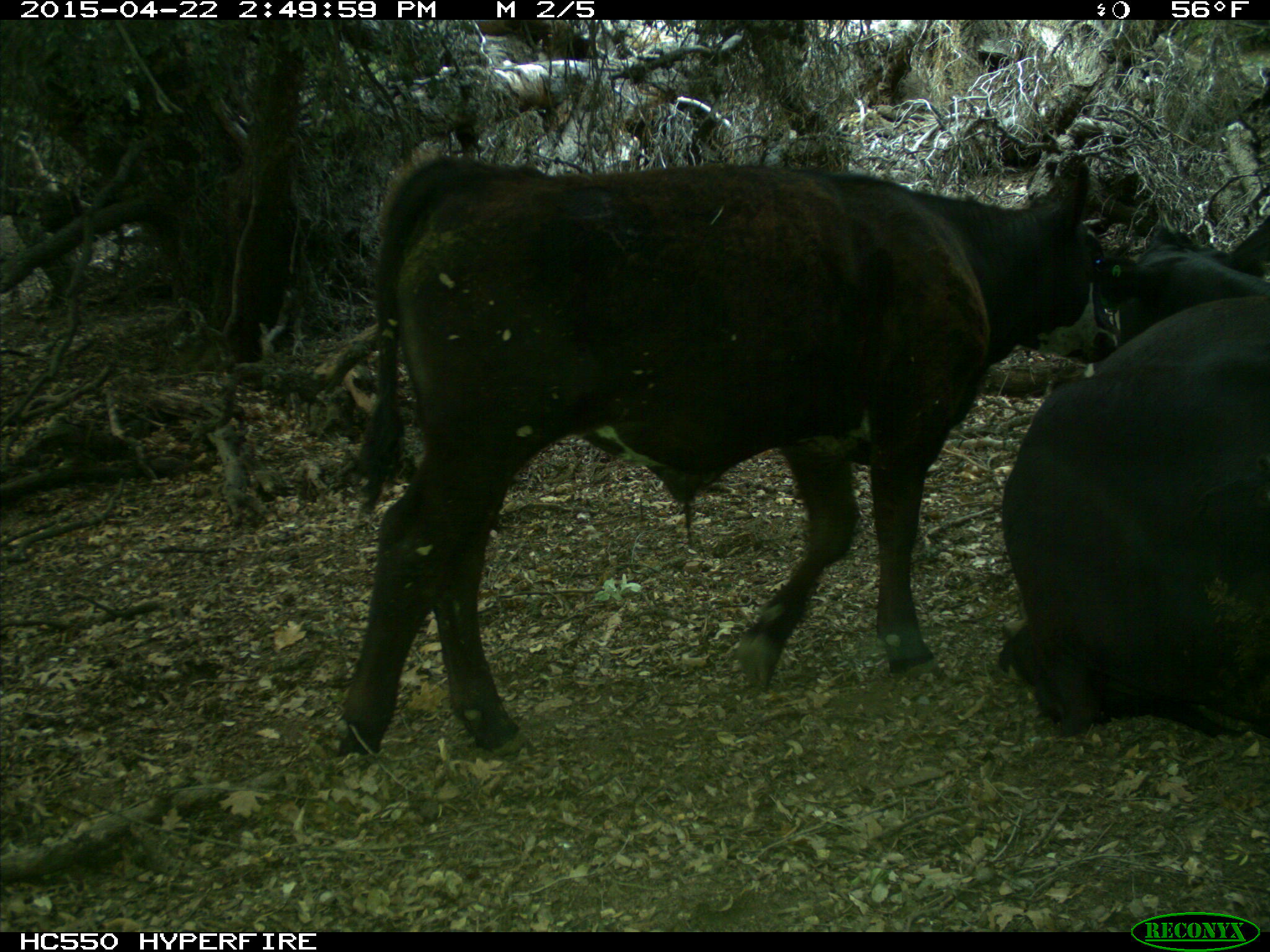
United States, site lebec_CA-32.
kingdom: Animalia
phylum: Chordata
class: Mammalia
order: Artiodactyla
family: Bovidae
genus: Bos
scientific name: Bos taurus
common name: domestic cow